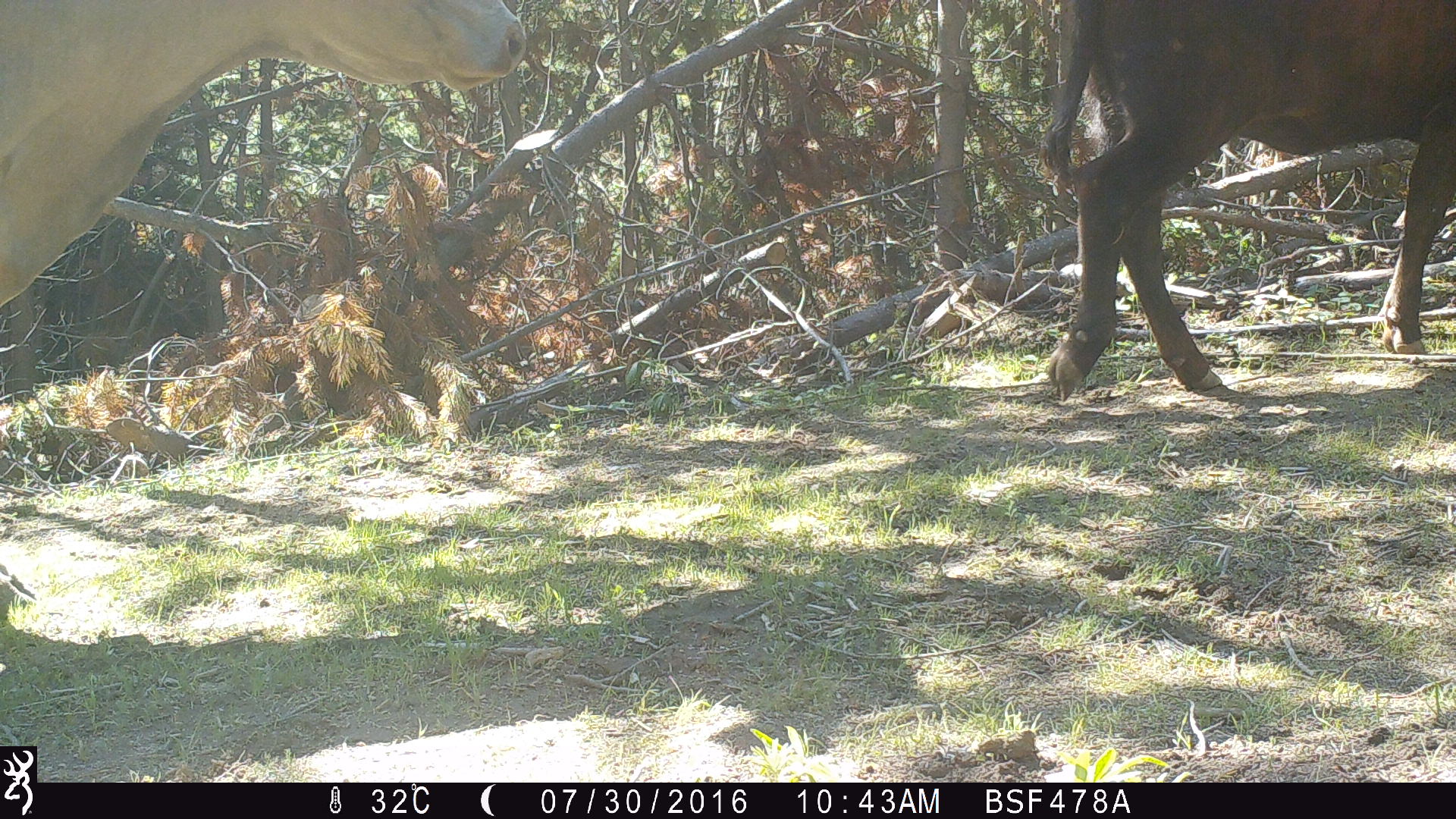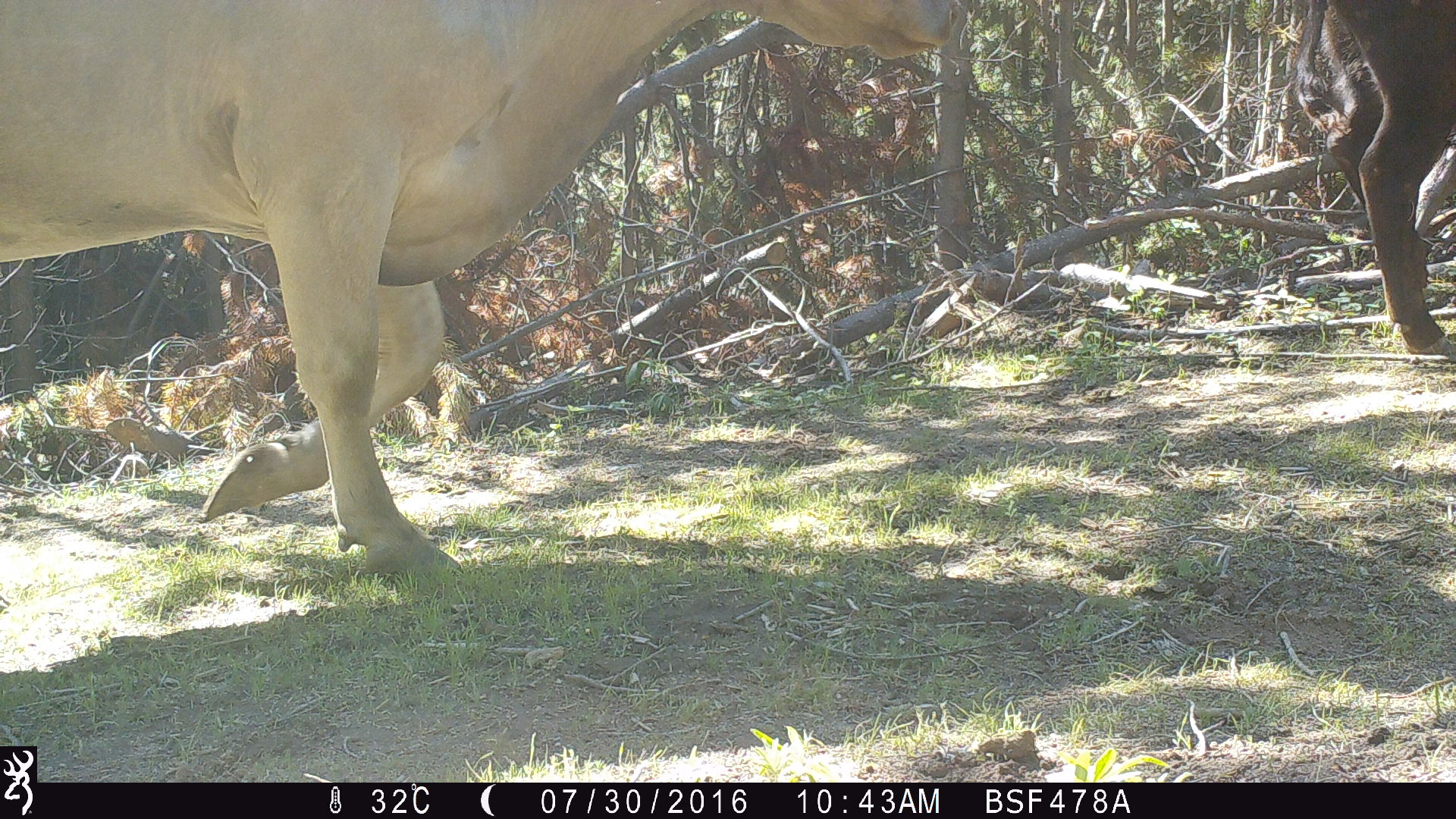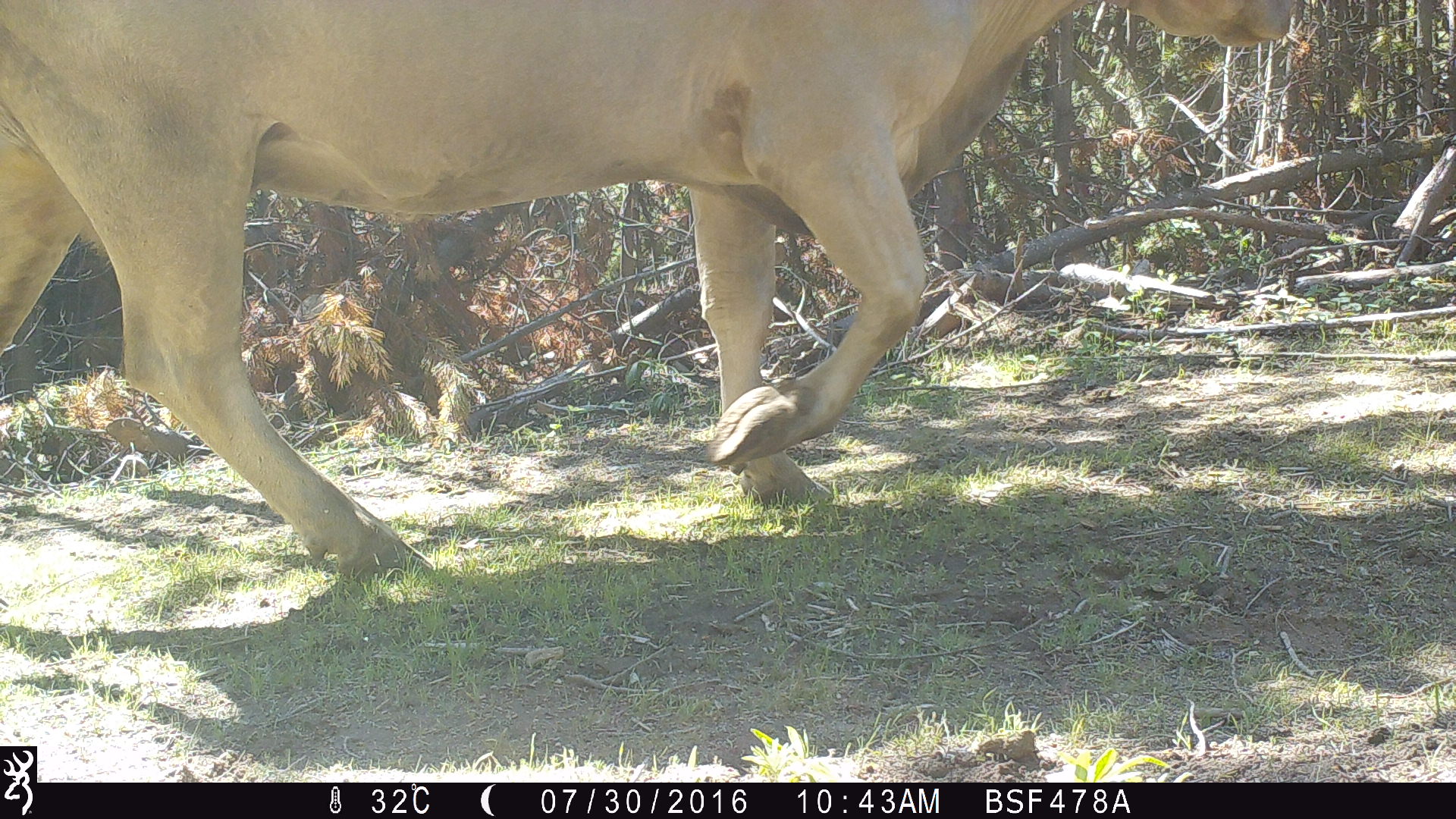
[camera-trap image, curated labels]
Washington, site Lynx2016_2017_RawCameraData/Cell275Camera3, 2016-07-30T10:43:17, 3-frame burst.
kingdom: Animalia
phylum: Chordata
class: Mammalia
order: Artiodactyla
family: Bovidae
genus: Bos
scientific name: Bos taurus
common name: domestic cattle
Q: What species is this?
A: Domestic cattle (Bos taurus).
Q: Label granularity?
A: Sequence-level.